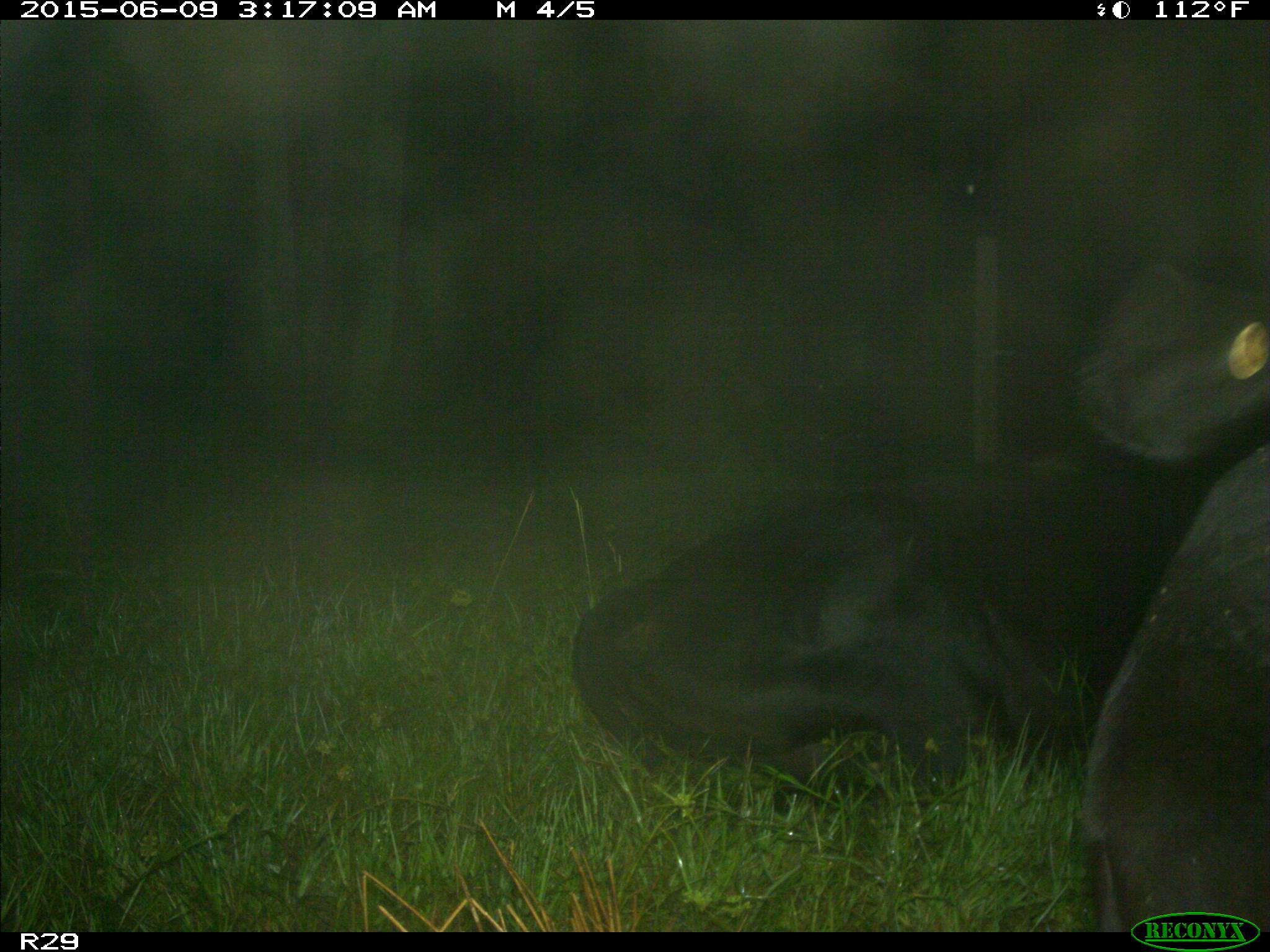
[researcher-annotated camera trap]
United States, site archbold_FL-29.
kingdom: Animalia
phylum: Chordata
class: Mammalia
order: Artiodactyla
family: Bovidae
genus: Bos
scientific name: Bos taurus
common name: domestic cow